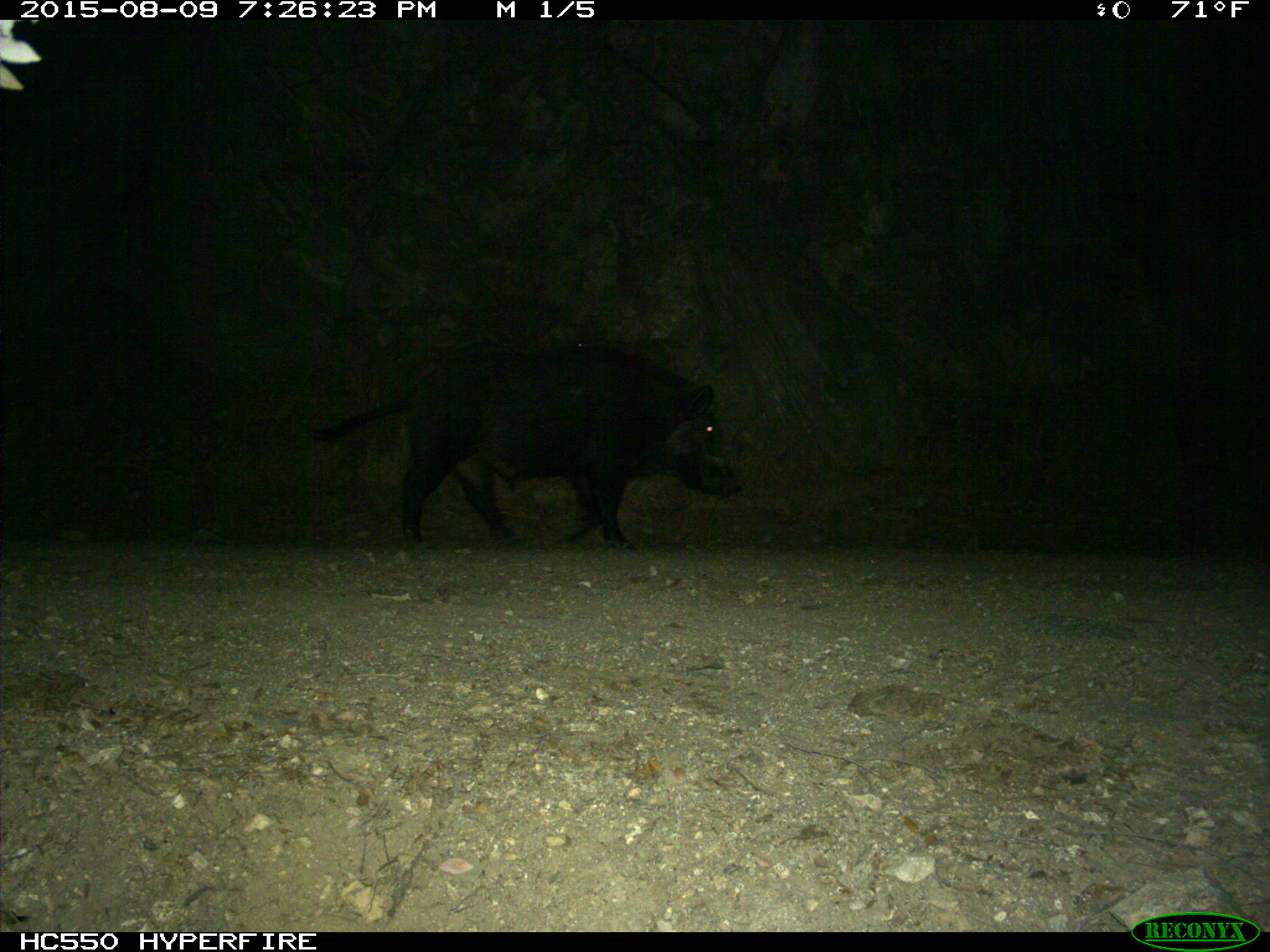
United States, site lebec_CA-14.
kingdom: Animalia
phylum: Chordata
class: Mammalia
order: Artiodactyla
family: Suidae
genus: Sus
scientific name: Sus scrofa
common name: wild boar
Sus scrofa (wild boar).